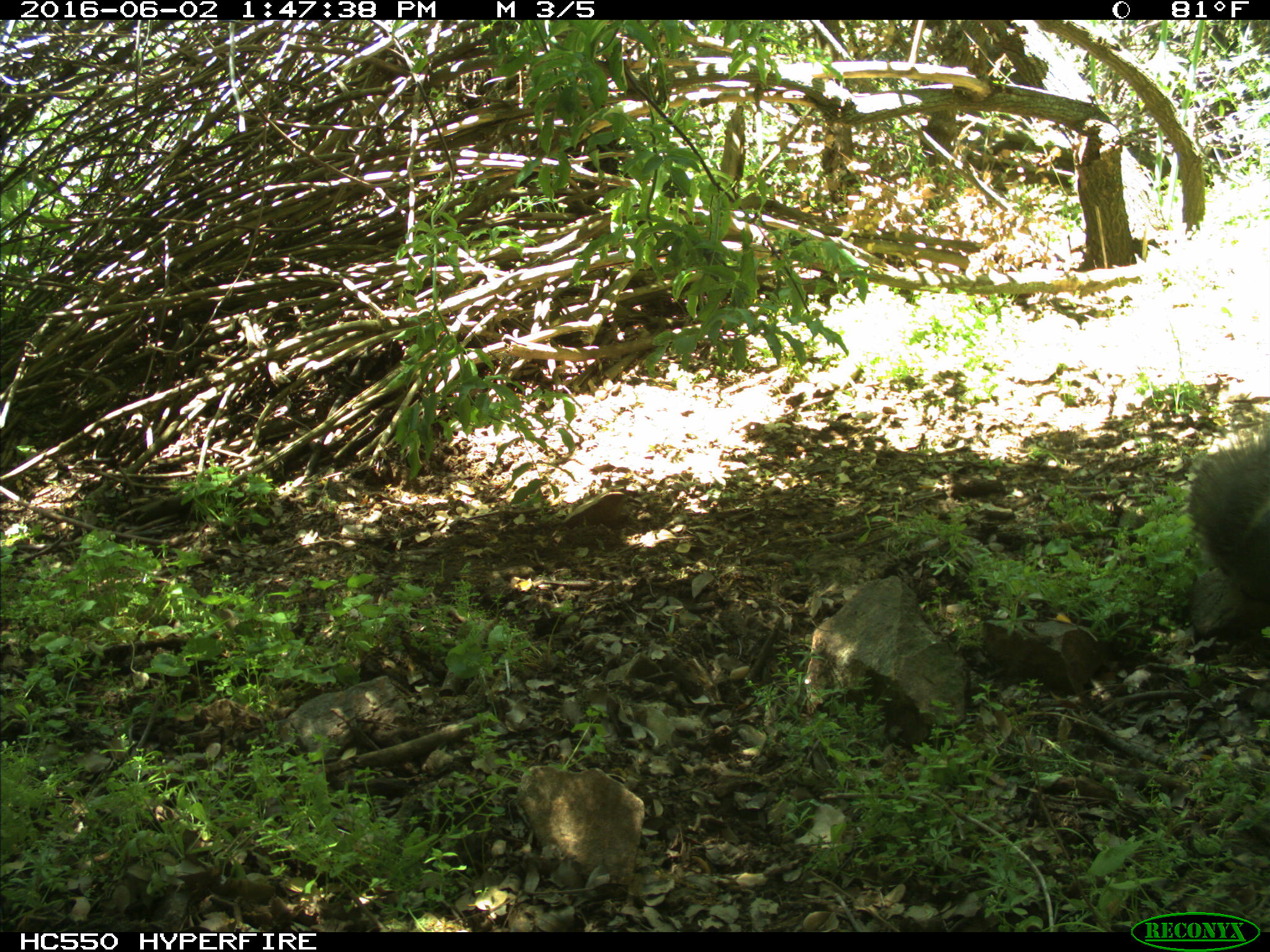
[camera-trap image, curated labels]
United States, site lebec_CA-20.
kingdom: Animalia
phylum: Chordata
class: Mammalia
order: Rodentia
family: Sciuridae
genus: Sciurus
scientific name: Sciurus carolinensis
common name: eastern gray squirrel